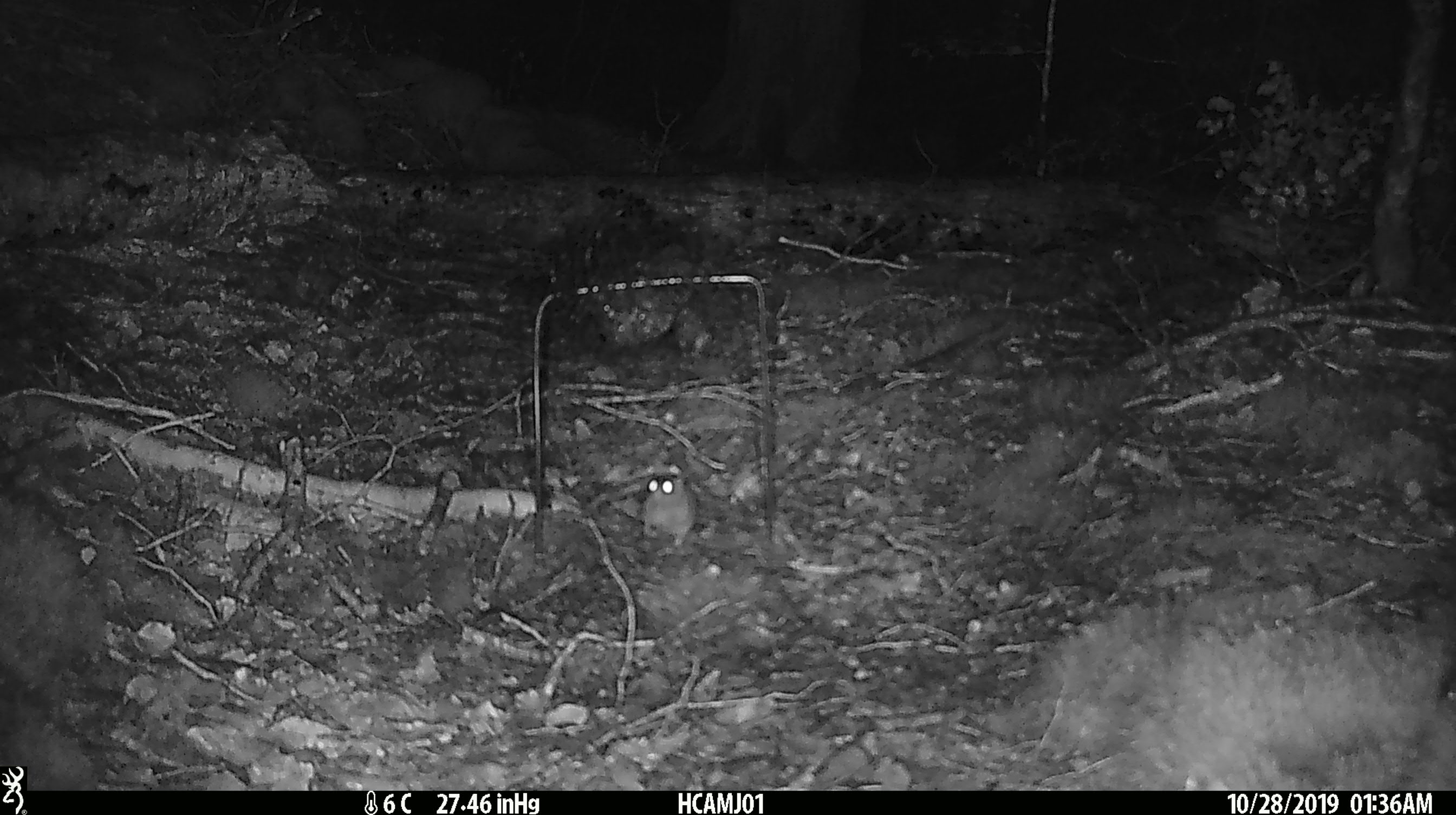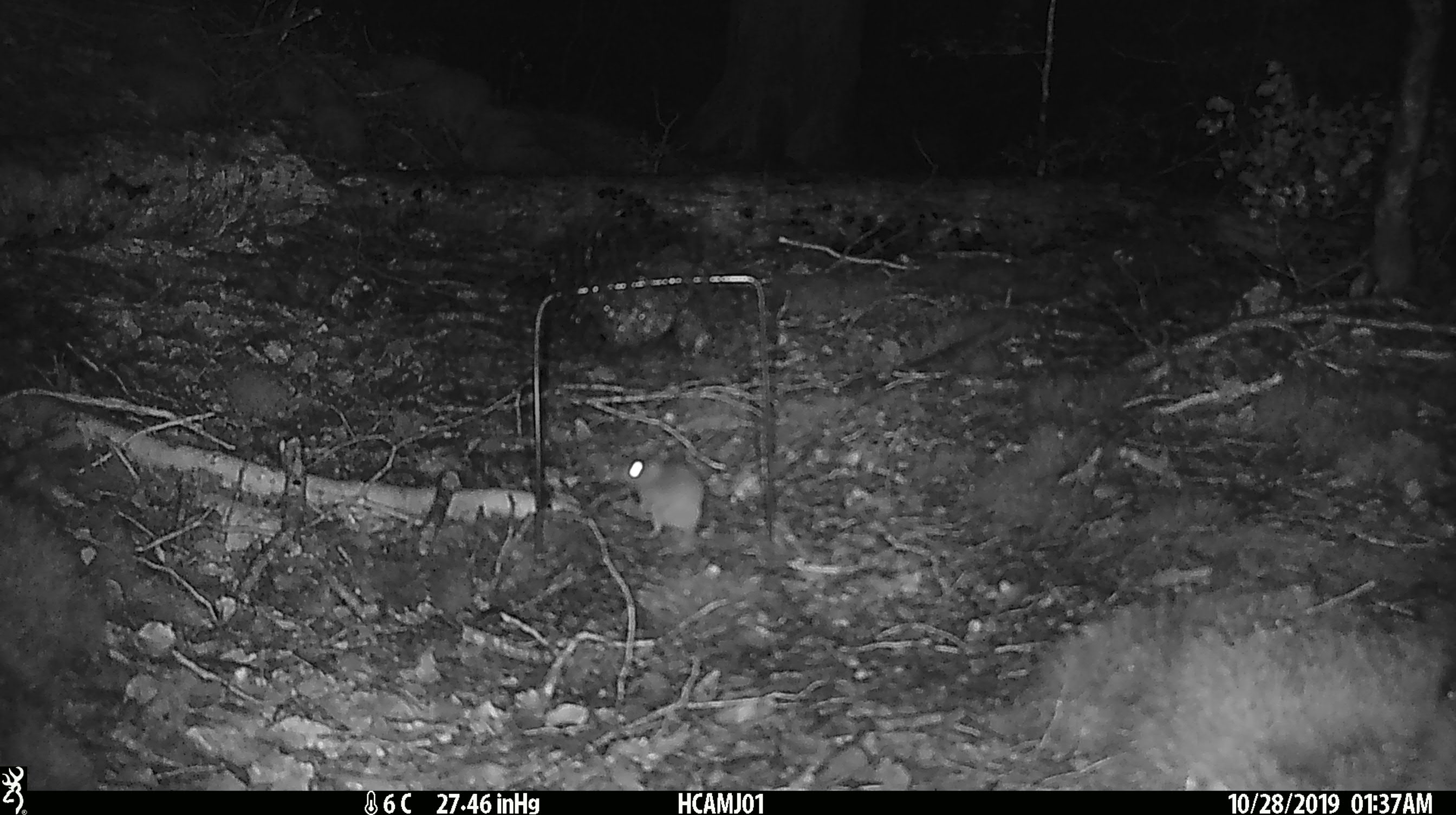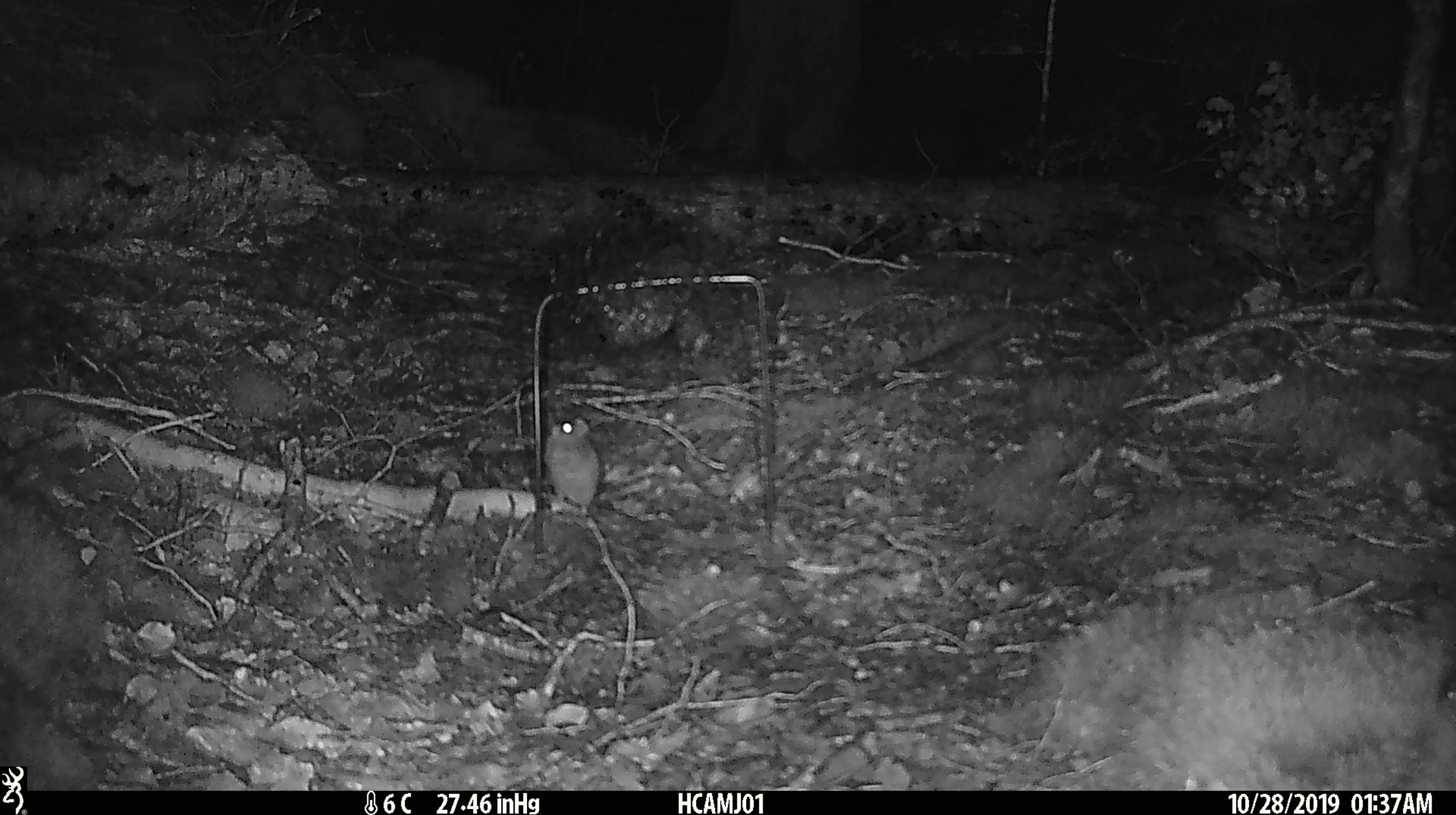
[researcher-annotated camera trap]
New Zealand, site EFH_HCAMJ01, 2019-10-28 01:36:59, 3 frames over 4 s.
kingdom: Animalia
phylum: Chordata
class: Mammalia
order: Rodentia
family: Muridae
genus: Mus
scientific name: Mus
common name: mouse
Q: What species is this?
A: Mouse (Mus).